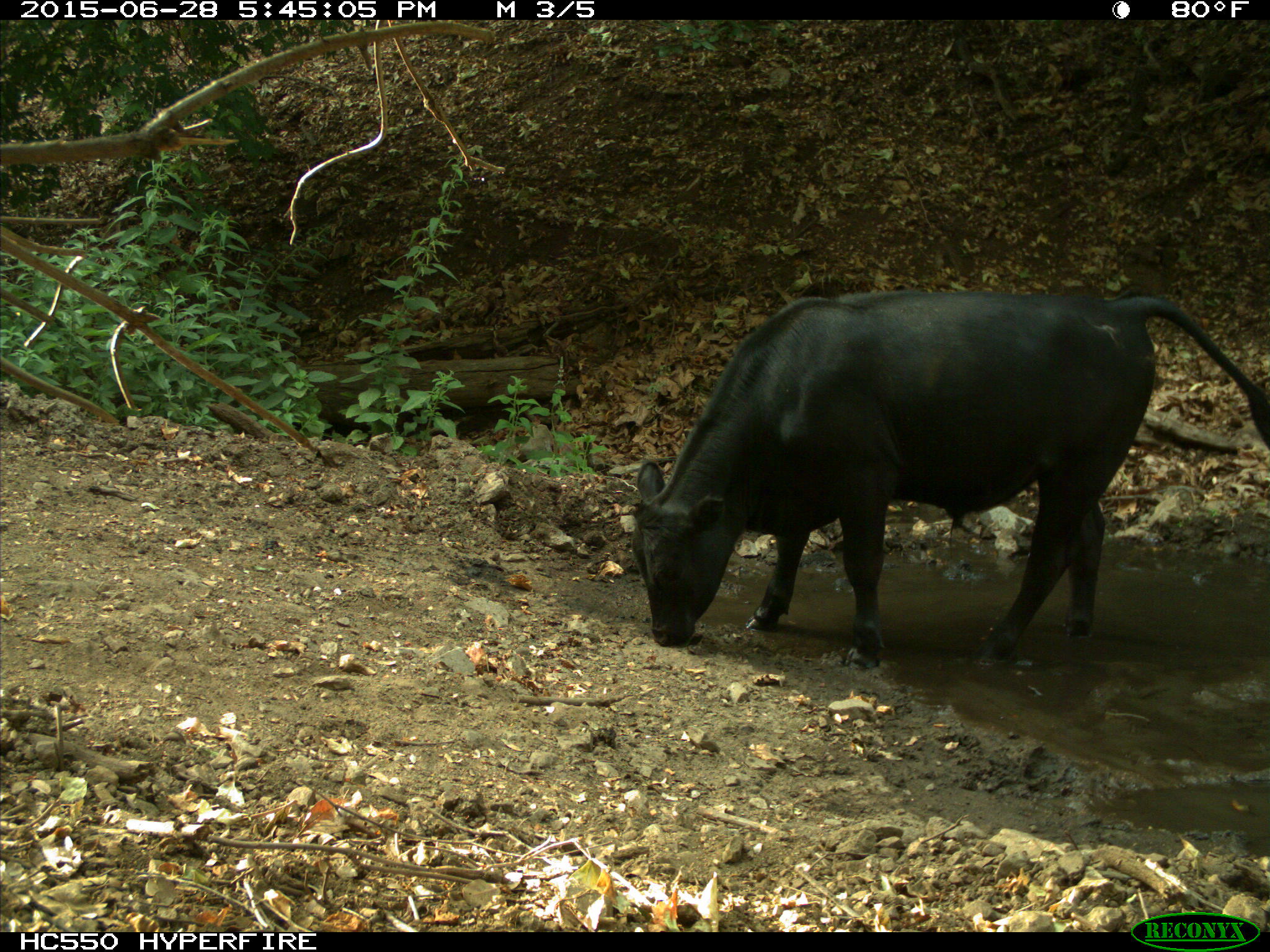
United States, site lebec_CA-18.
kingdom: Animalia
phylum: Chordata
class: Mammalia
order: Artiodactyla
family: Bovidae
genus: Bos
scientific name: Bos taurus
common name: domestic cow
Bos taurus (domestic cow).